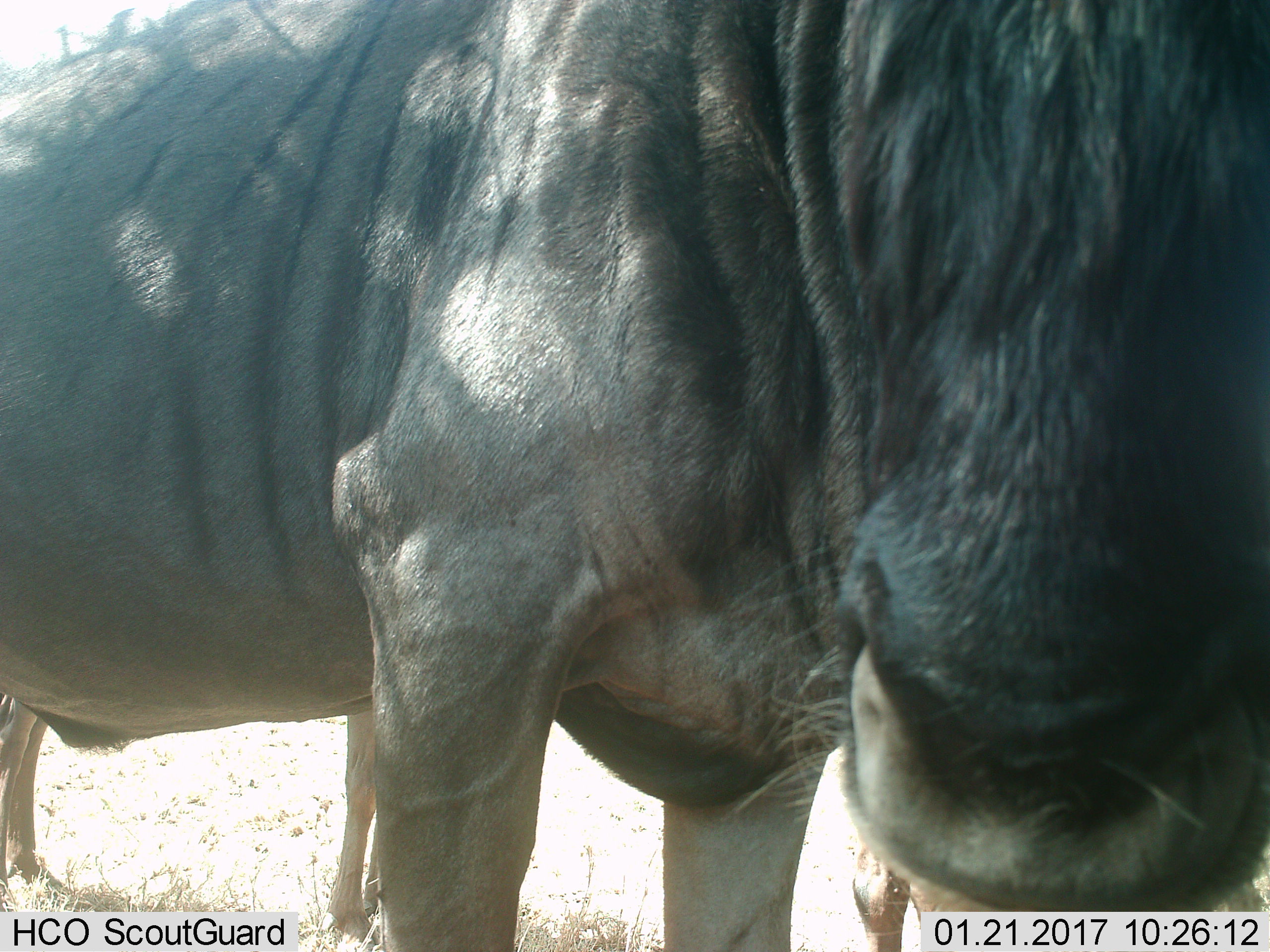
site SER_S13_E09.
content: unidentified animal